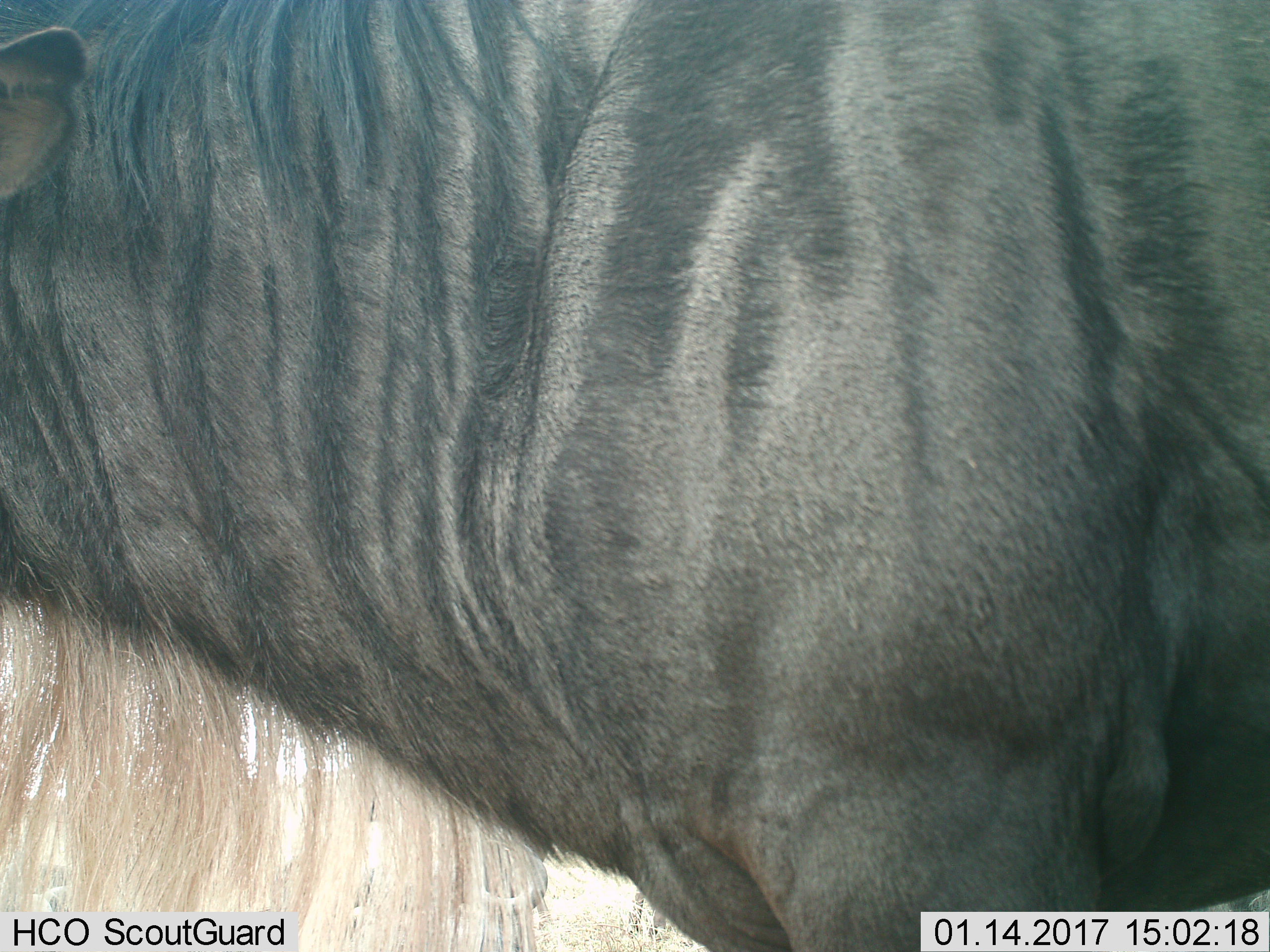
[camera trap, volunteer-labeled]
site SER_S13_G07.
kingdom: Animalia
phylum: Chordata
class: Mammalia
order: Artiodactyla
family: Bovidae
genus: Connochaetes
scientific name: Connochaetes taurinus taurinus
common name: blue wildebeest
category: wildebeestblue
Wildebeestblue (blue wildebeest) (Connochaetes taurinus taurinus), count 1. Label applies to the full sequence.